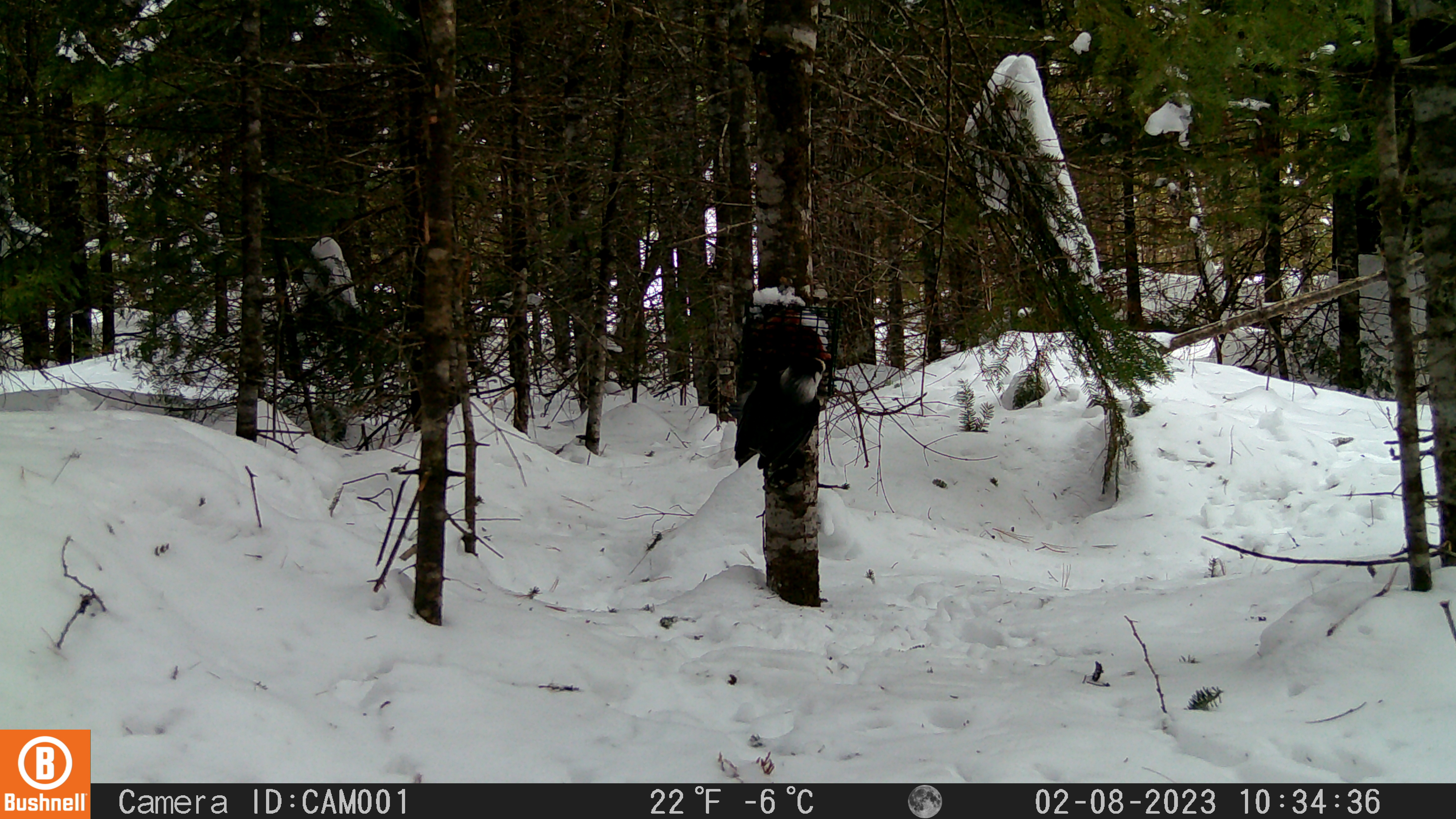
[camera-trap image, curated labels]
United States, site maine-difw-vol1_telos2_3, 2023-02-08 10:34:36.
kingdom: Animalia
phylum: Chordata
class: Aves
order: Passeriformes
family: Corvidae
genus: Perisoreus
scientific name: Perisoreus canadensis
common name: canada jay